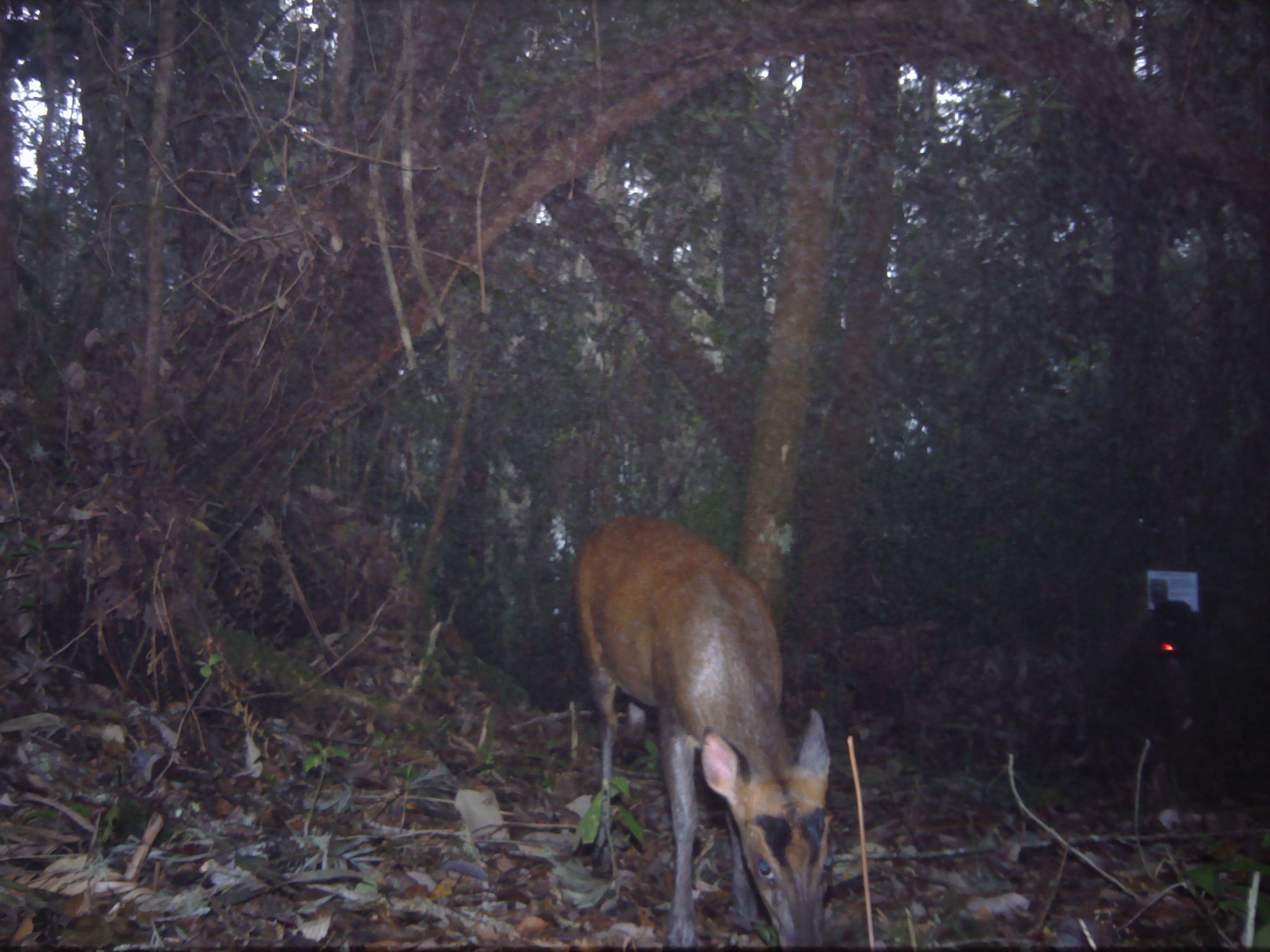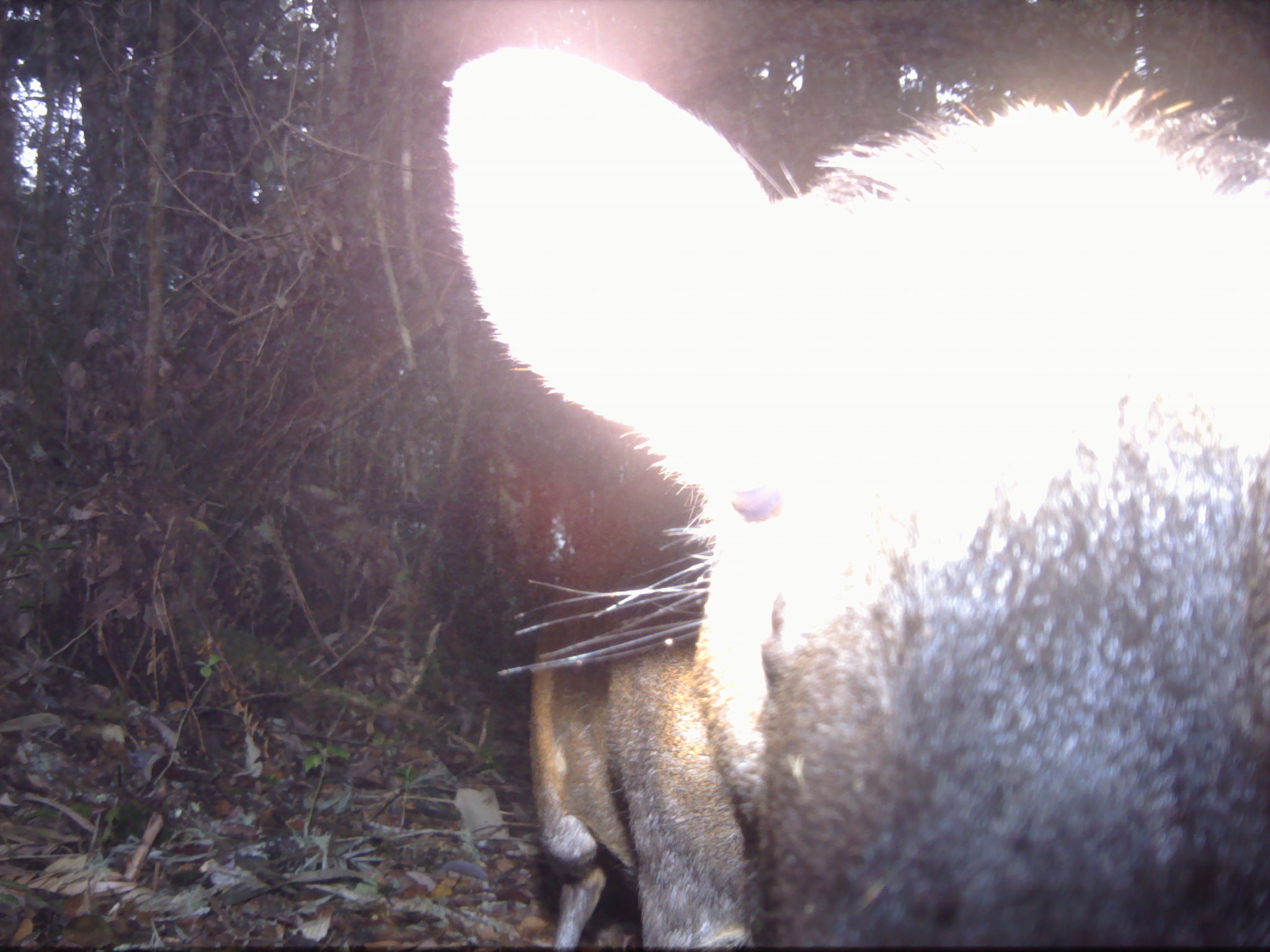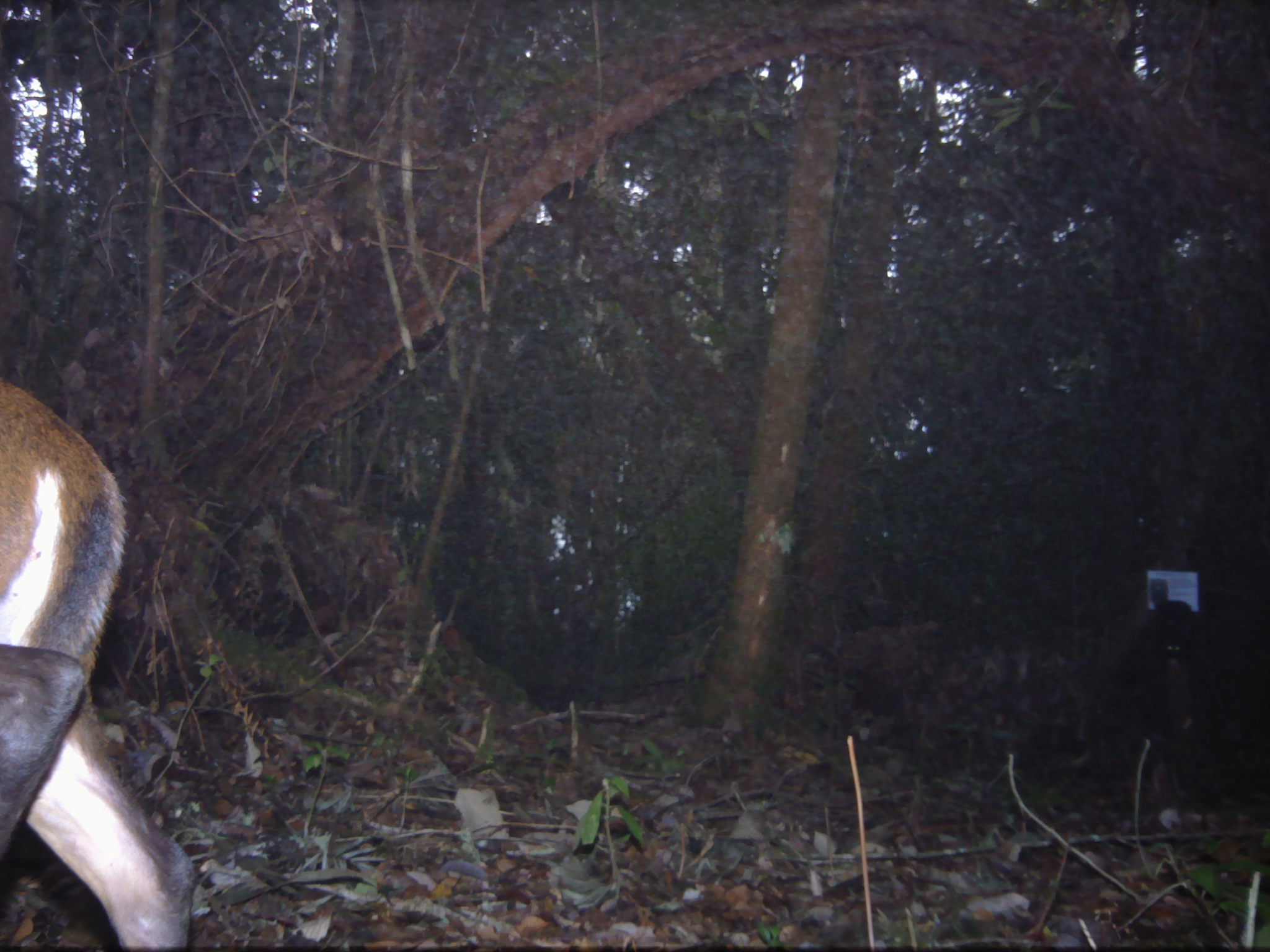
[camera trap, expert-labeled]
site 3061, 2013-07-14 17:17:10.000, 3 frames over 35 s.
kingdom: Animalia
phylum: Chordata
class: Mammalia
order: Artiodactyla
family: Cervidae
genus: Muntiacus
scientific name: Muntiacus muntjak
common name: southern red muntjac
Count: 1.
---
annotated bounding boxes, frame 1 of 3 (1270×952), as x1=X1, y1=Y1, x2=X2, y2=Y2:
muntiacus muntjak: x1=570, y1=513, x2=835, y2=950